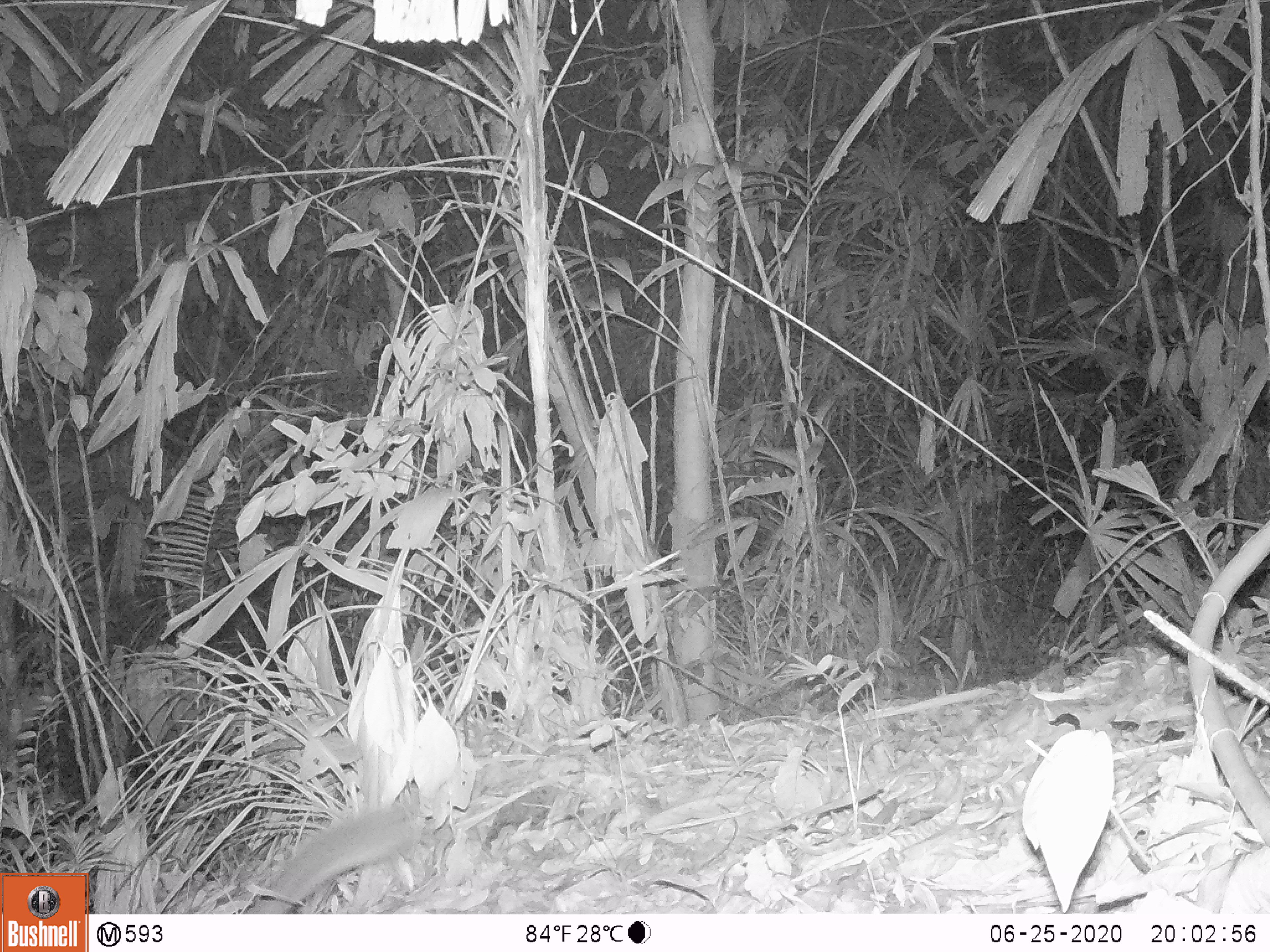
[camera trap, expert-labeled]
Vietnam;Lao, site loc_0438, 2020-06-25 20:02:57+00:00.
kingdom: Animalia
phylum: Chordata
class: Mammalia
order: Carnivora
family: Mustelidae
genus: Melogale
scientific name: Melogale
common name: ferret badger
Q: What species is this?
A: Ferret badger (Melogale).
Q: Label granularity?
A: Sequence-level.